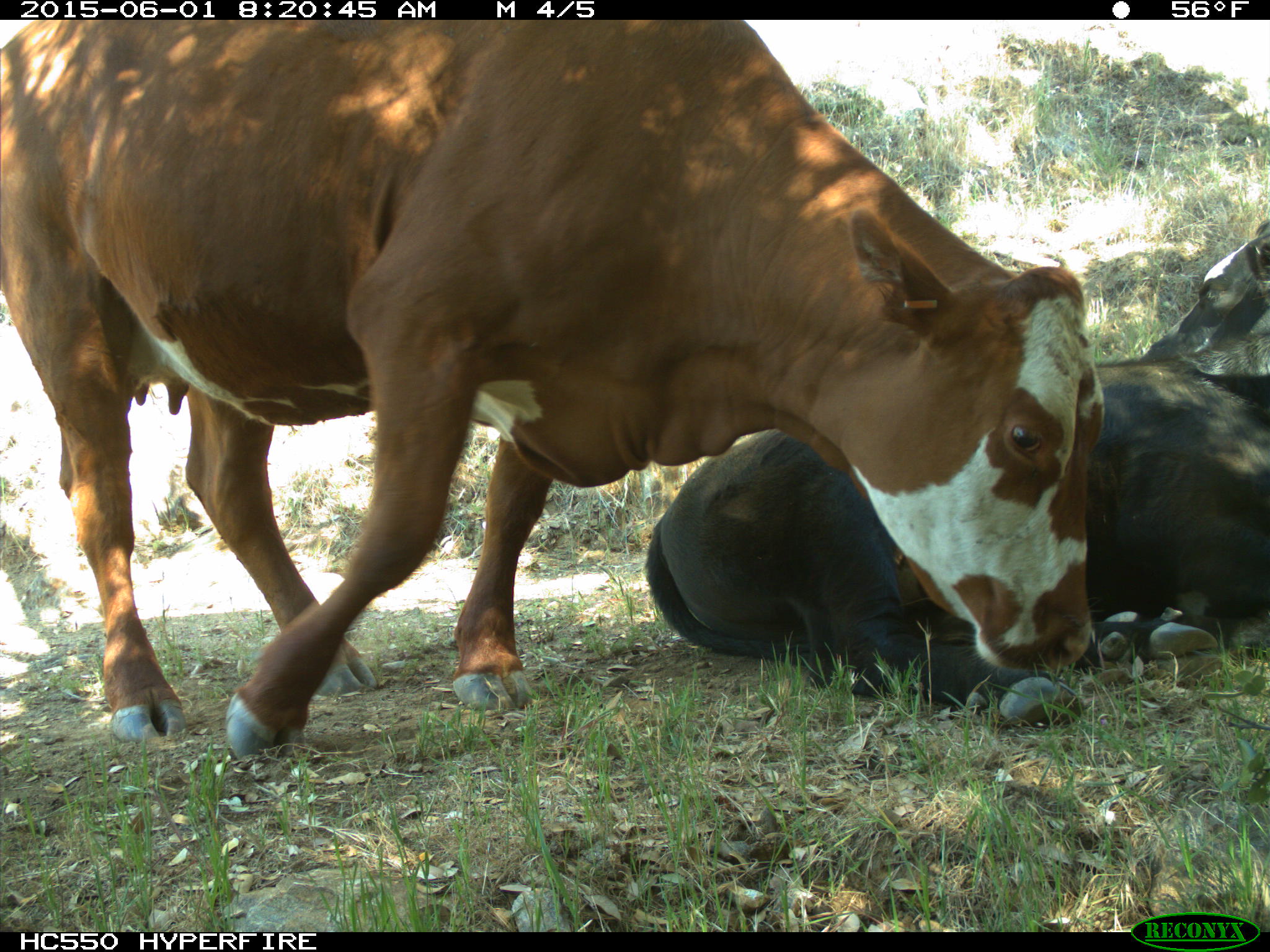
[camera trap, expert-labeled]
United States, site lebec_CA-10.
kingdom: Animalia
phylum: Chordata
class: Mammalia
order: Artiodactyla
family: Bovidae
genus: Bos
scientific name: Bos taurus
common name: domestic cow